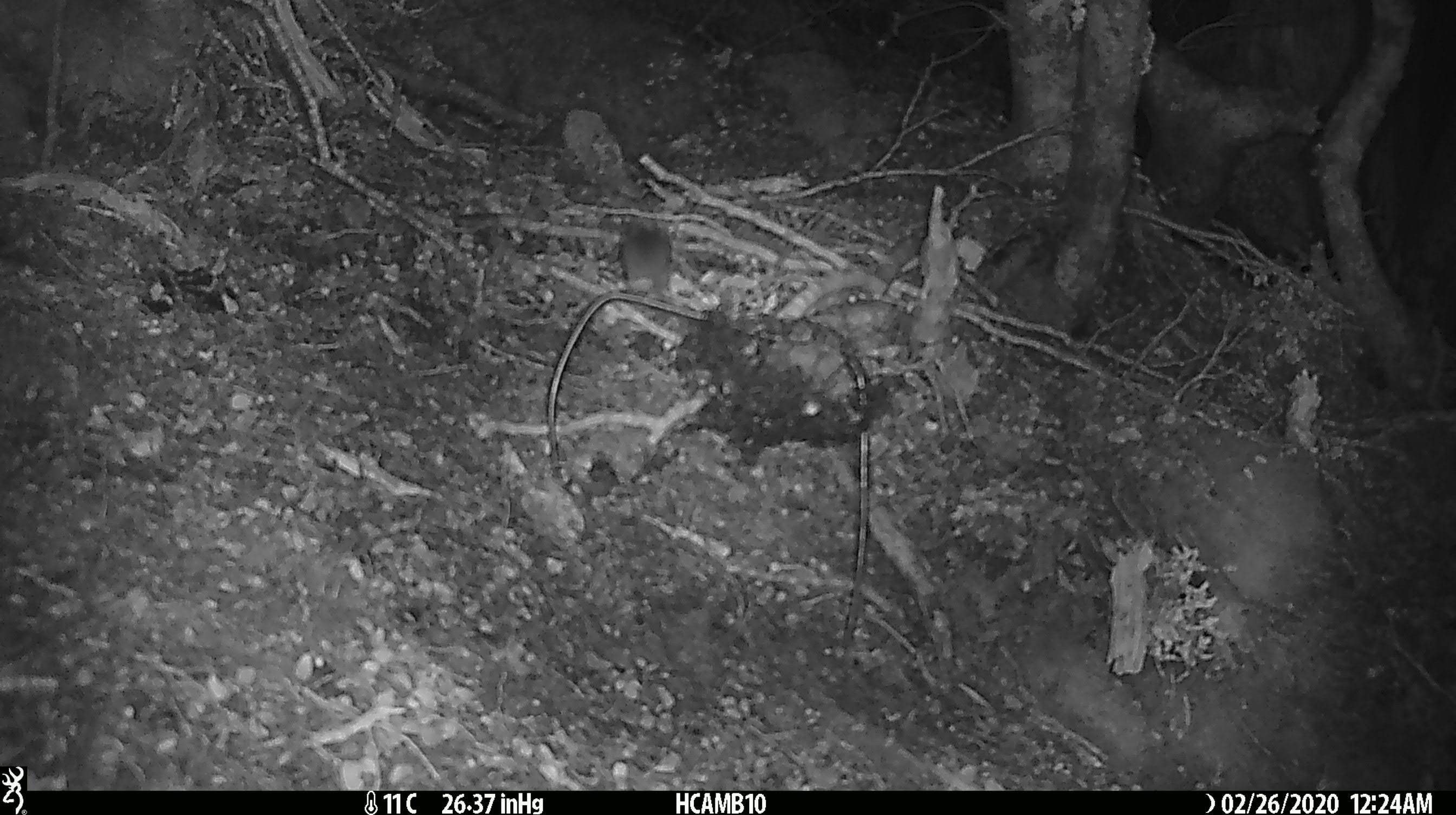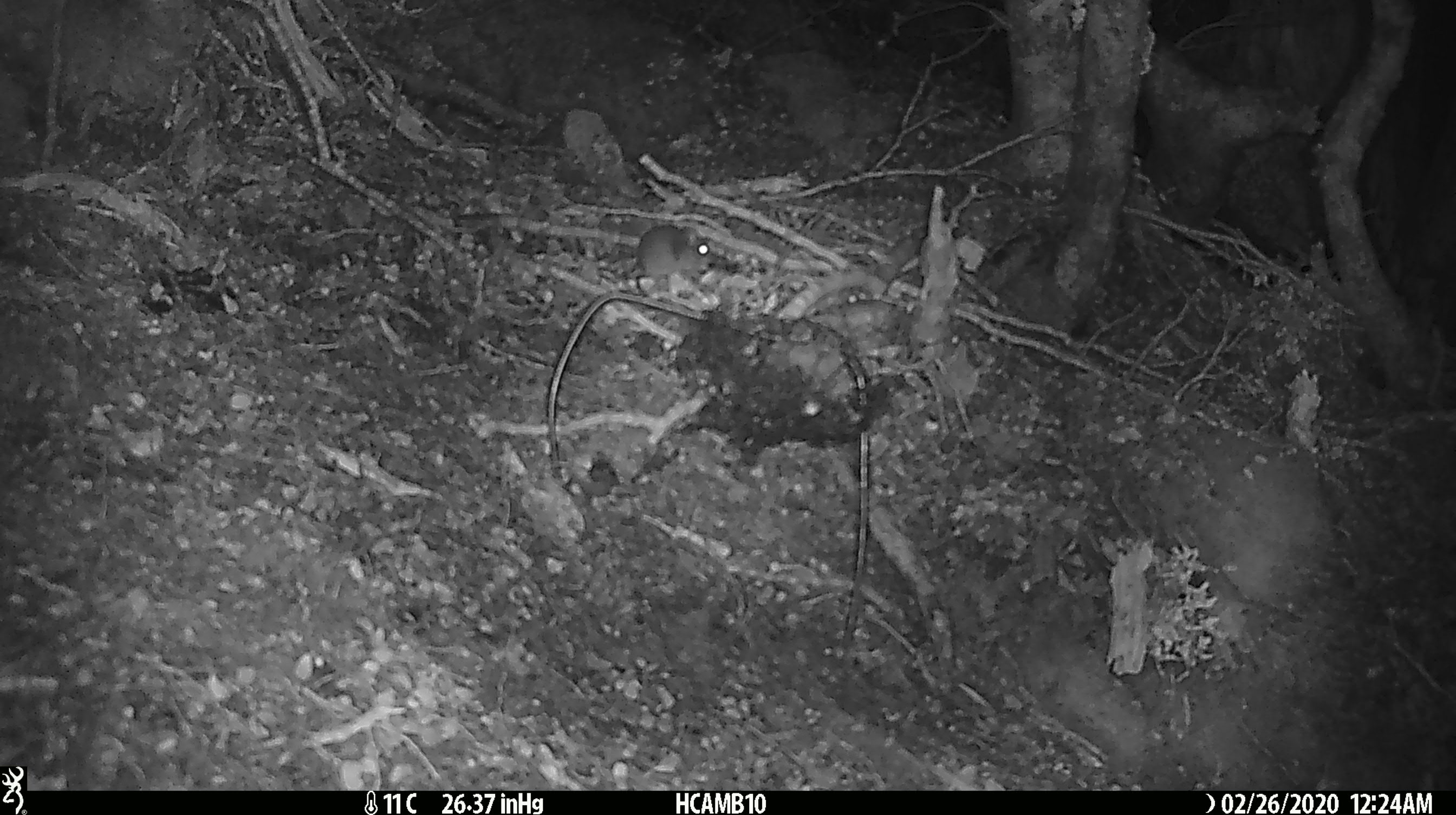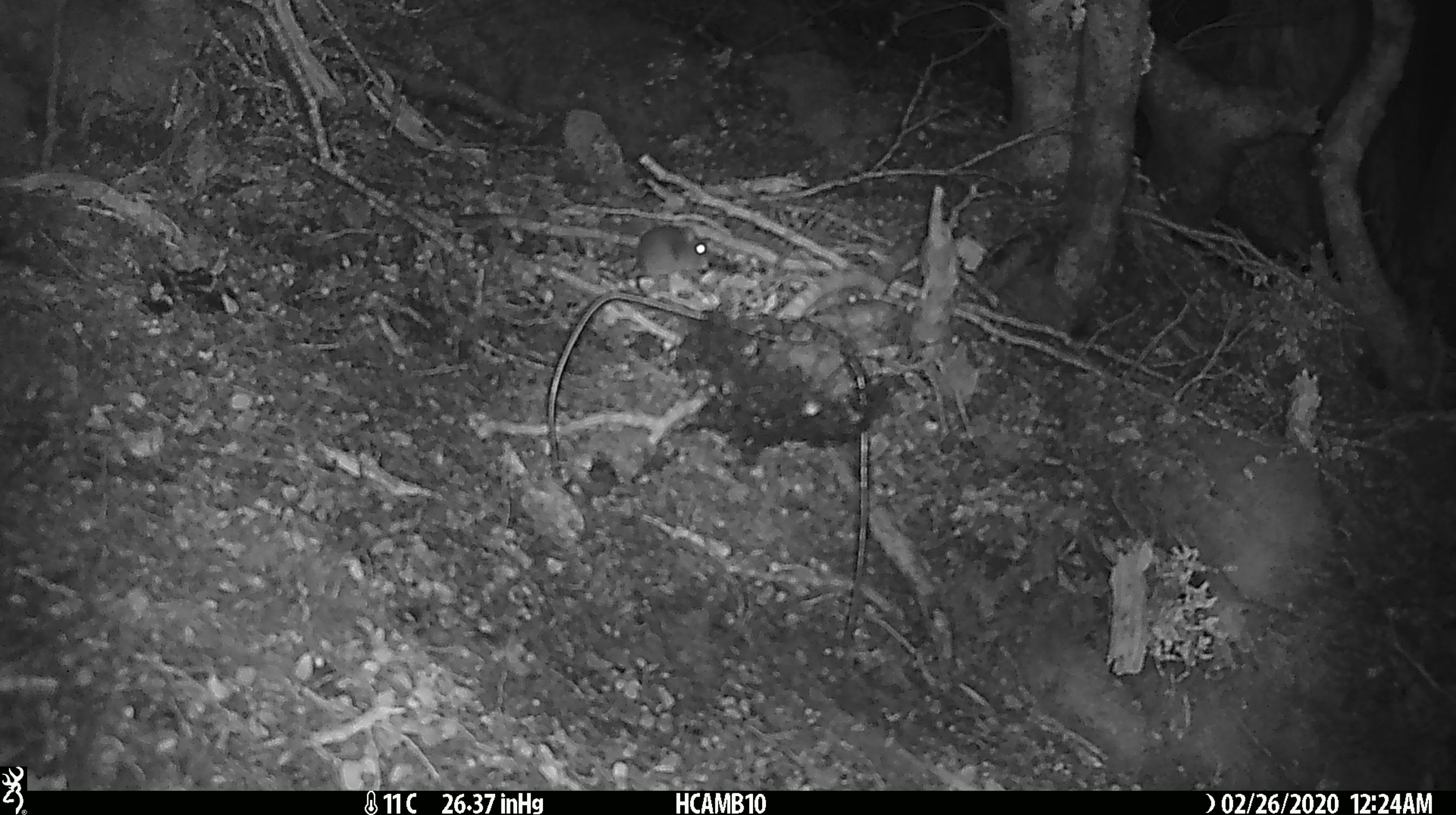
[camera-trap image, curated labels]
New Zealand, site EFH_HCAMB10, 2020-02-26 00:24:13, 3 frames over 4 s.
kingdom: Animalia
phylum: Chordata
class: Mammalia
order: Rodentia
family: Muridae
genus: Mus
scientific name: Mus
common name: mouse